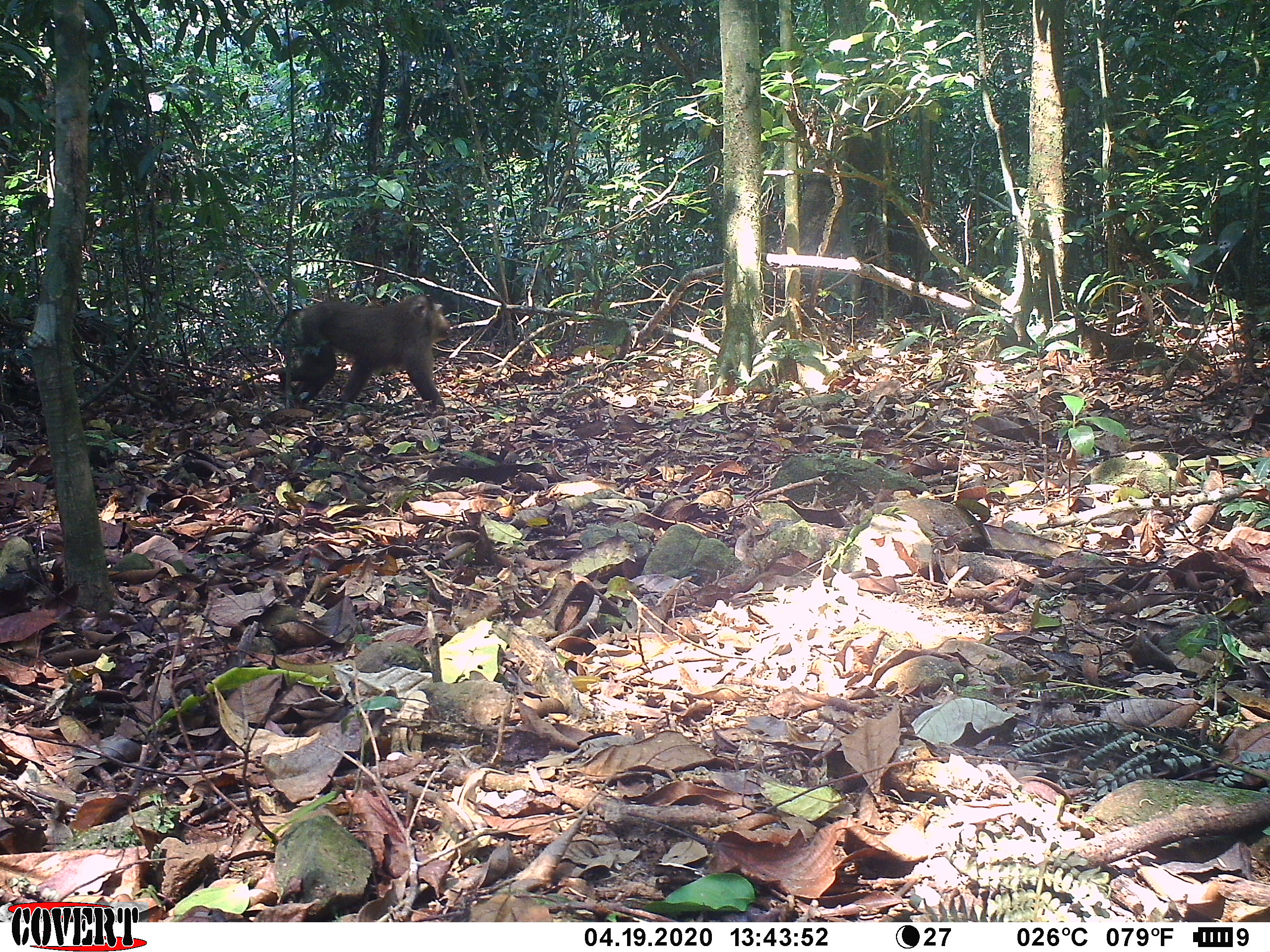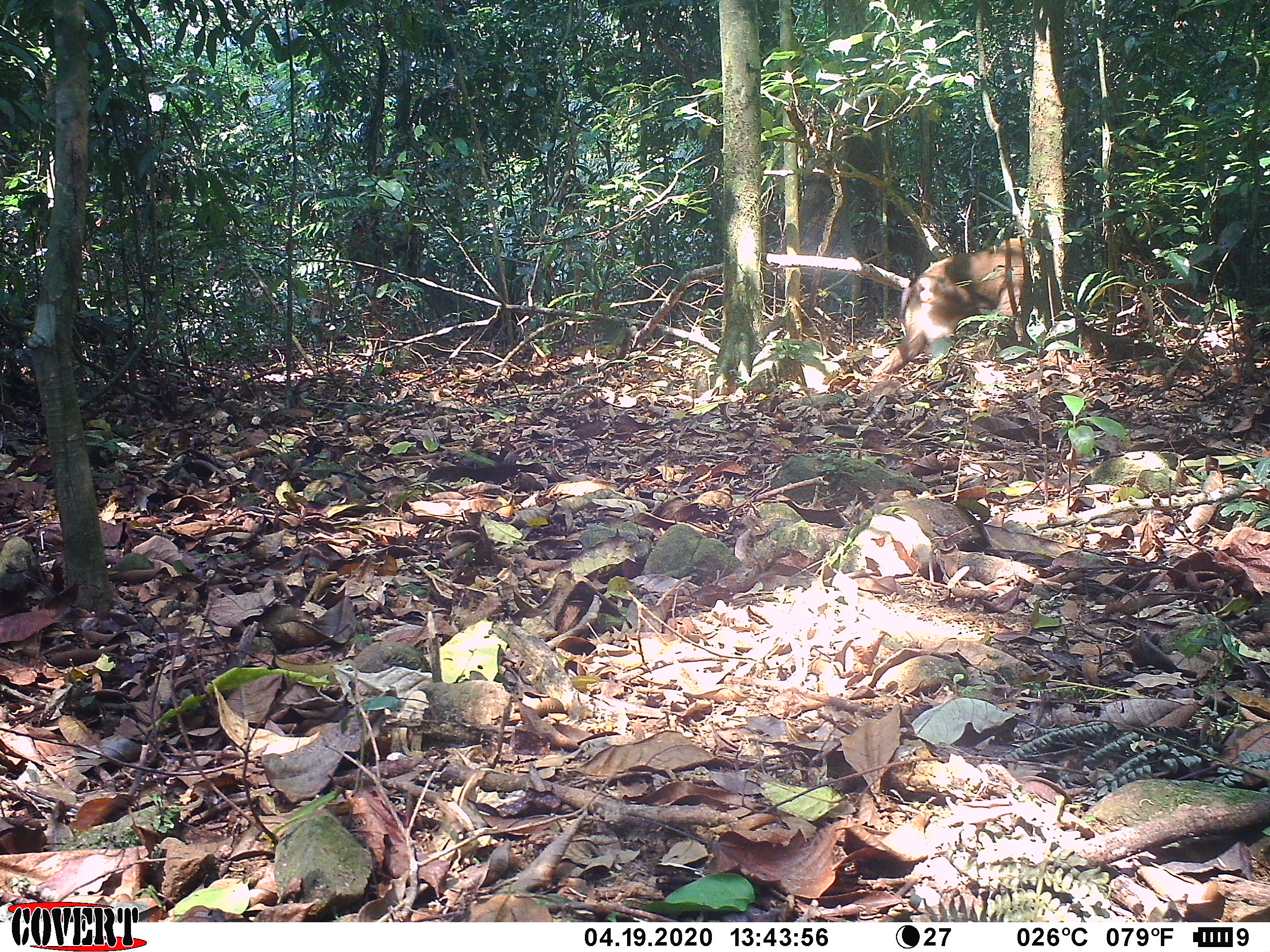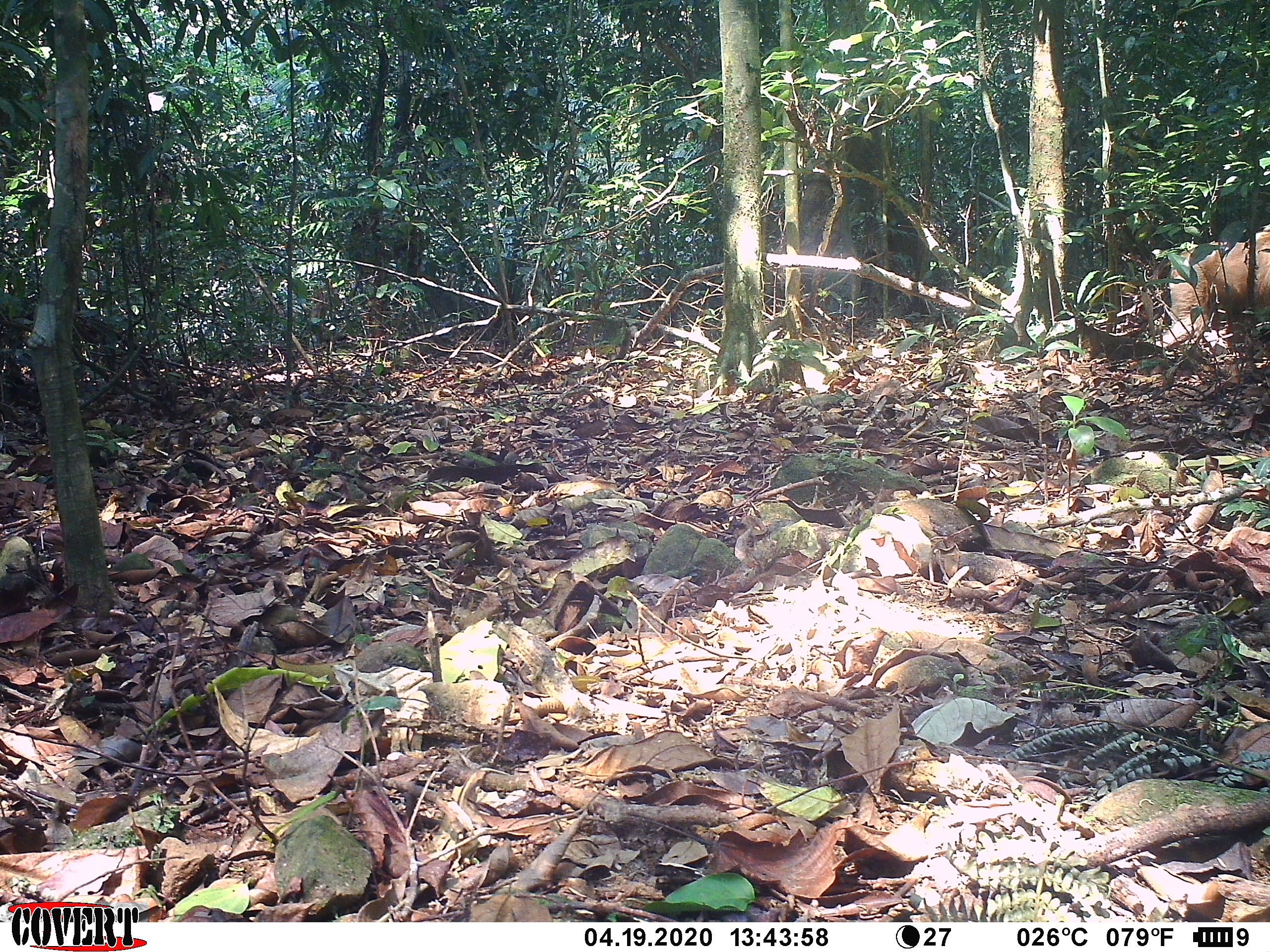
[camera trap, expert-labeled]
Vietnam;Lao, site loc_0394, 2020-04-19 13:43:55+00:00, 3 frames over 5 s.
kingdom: Animalia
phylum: Chordata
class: Mammalia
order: Primates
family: Cercopithecidae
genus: Macaca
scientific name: Macaca nemestrina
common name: pig-tailed macaque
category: pig tailed macaque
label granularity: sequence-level